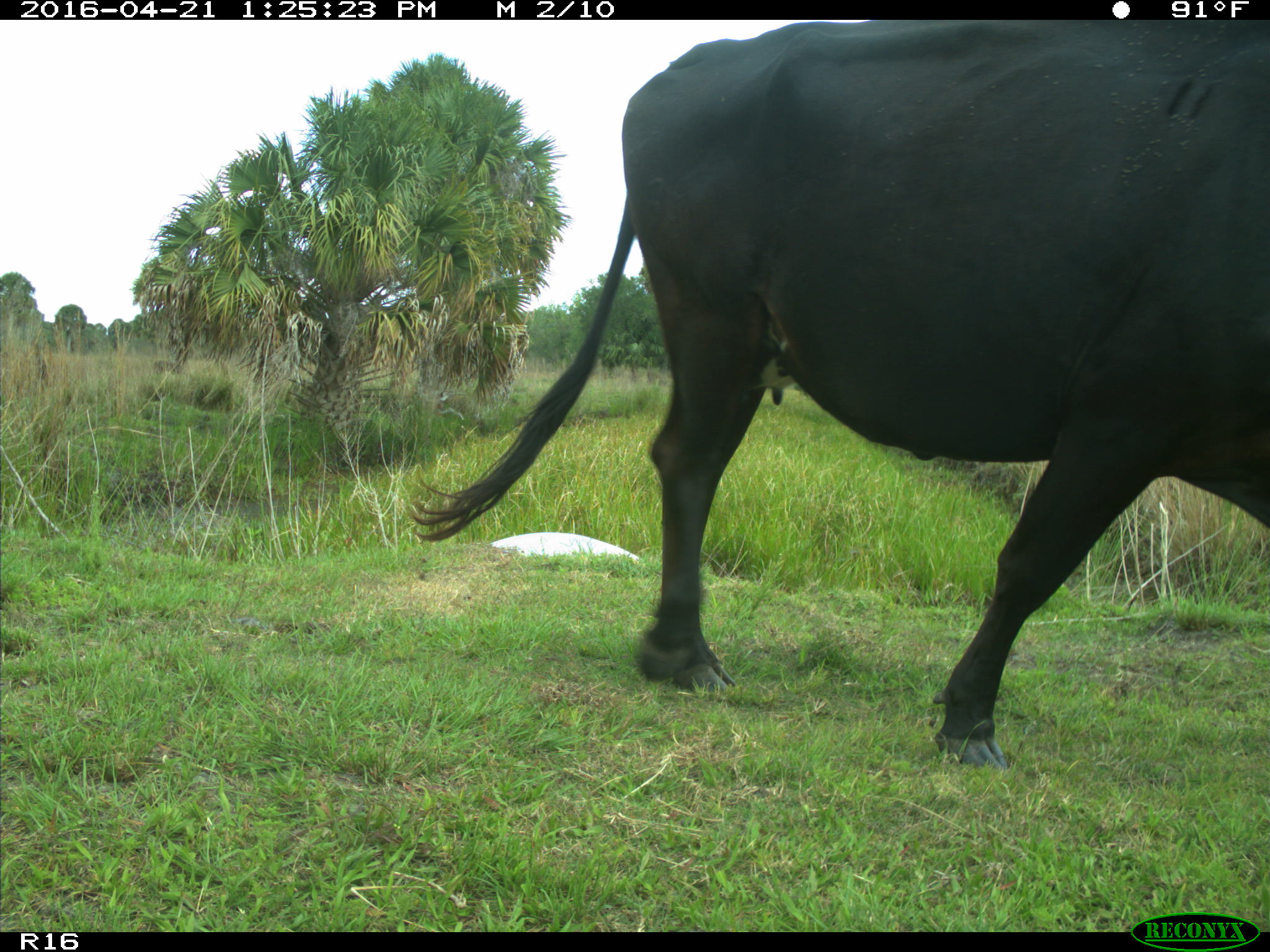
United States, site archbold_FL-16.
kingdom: Animalia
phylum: Chordata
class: Mammalia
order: Artiodactyla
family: Bovidae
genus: Bos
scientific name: Bos taurus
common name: domestic cow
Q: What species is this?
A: Bos taurus (domestic cow).